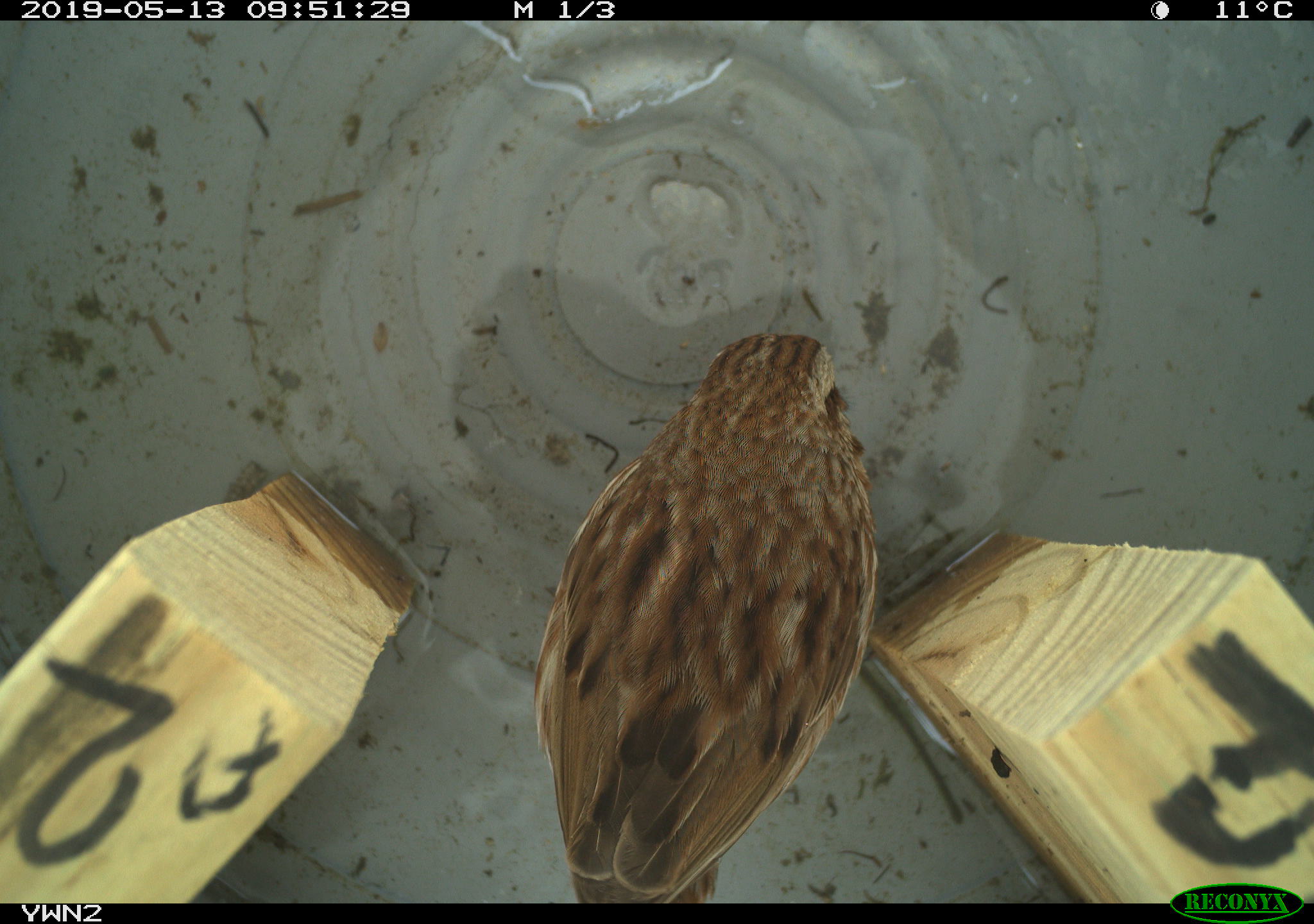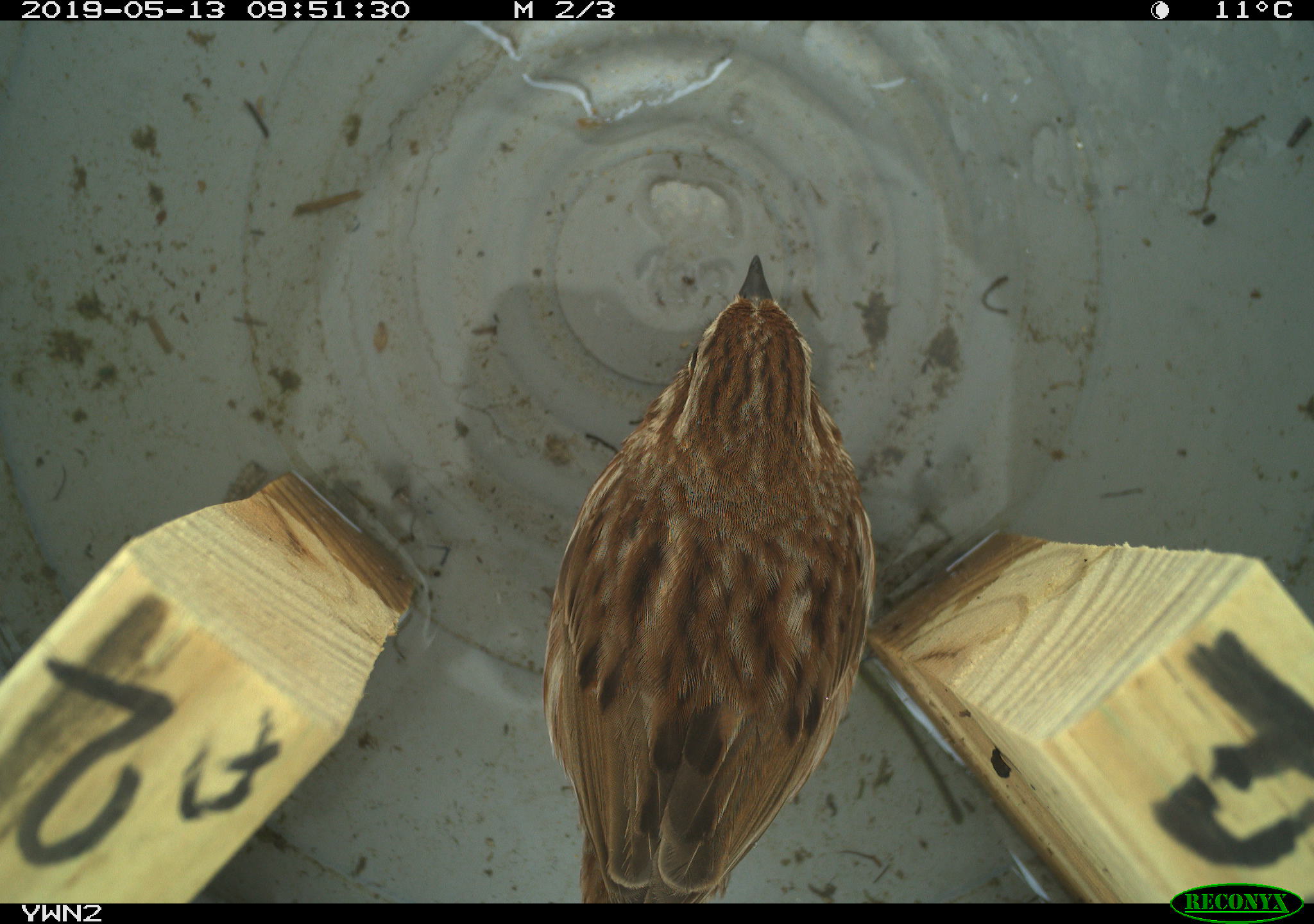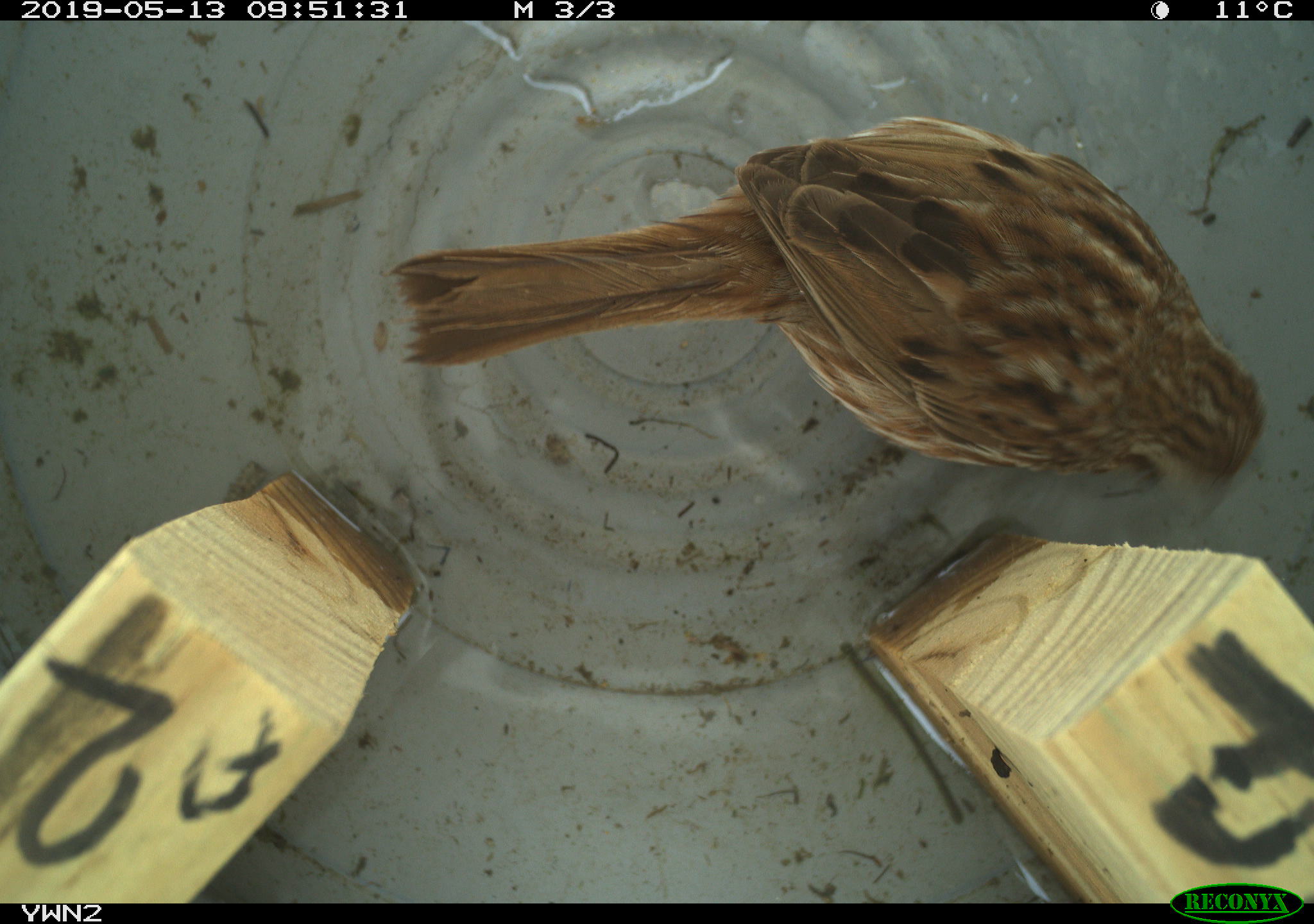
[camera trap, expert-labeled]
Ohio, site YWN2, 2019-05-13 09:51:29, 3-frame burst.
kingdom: Animalia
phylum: Chordata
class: Aves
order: Passeriformes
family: Passerellidae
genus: Melospiza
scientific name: Melospiza melodia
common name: song sparrow